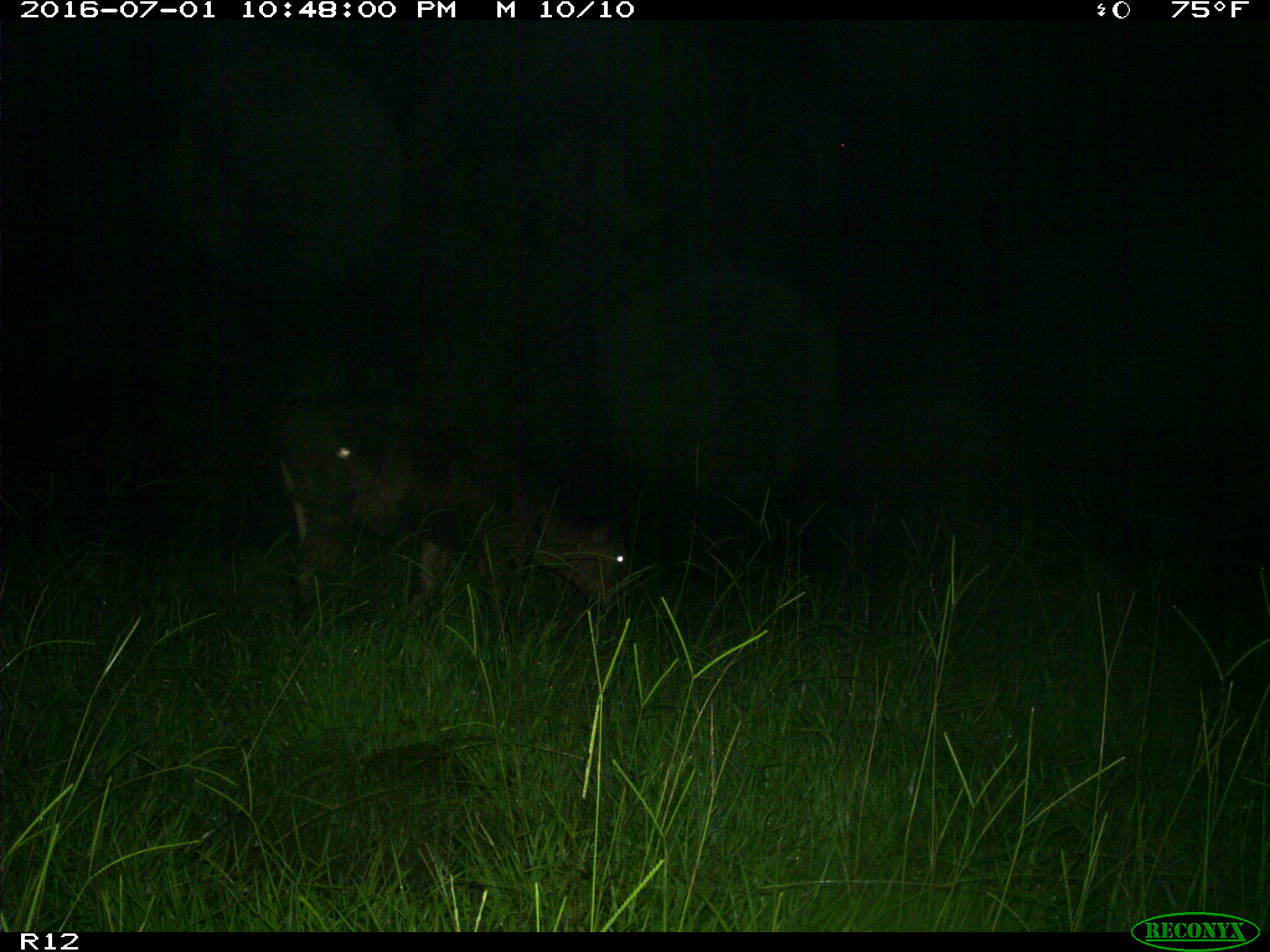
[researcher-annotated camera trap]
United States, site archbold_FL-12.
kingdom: Animalia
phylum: Chordata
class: Mammalia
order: Artiodactyla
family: Bovidae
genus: Bos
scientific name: Bos taurus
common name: domestic cow